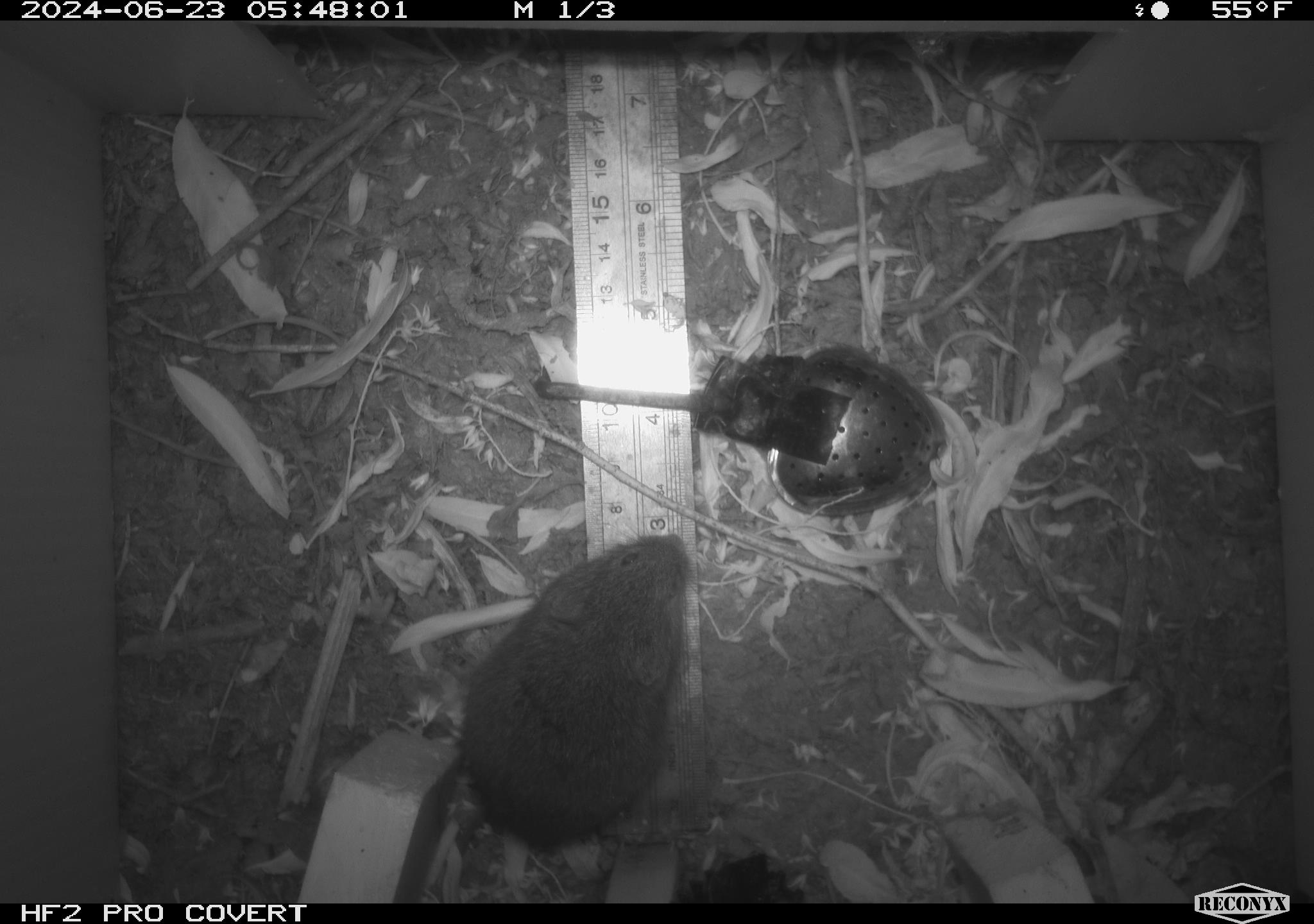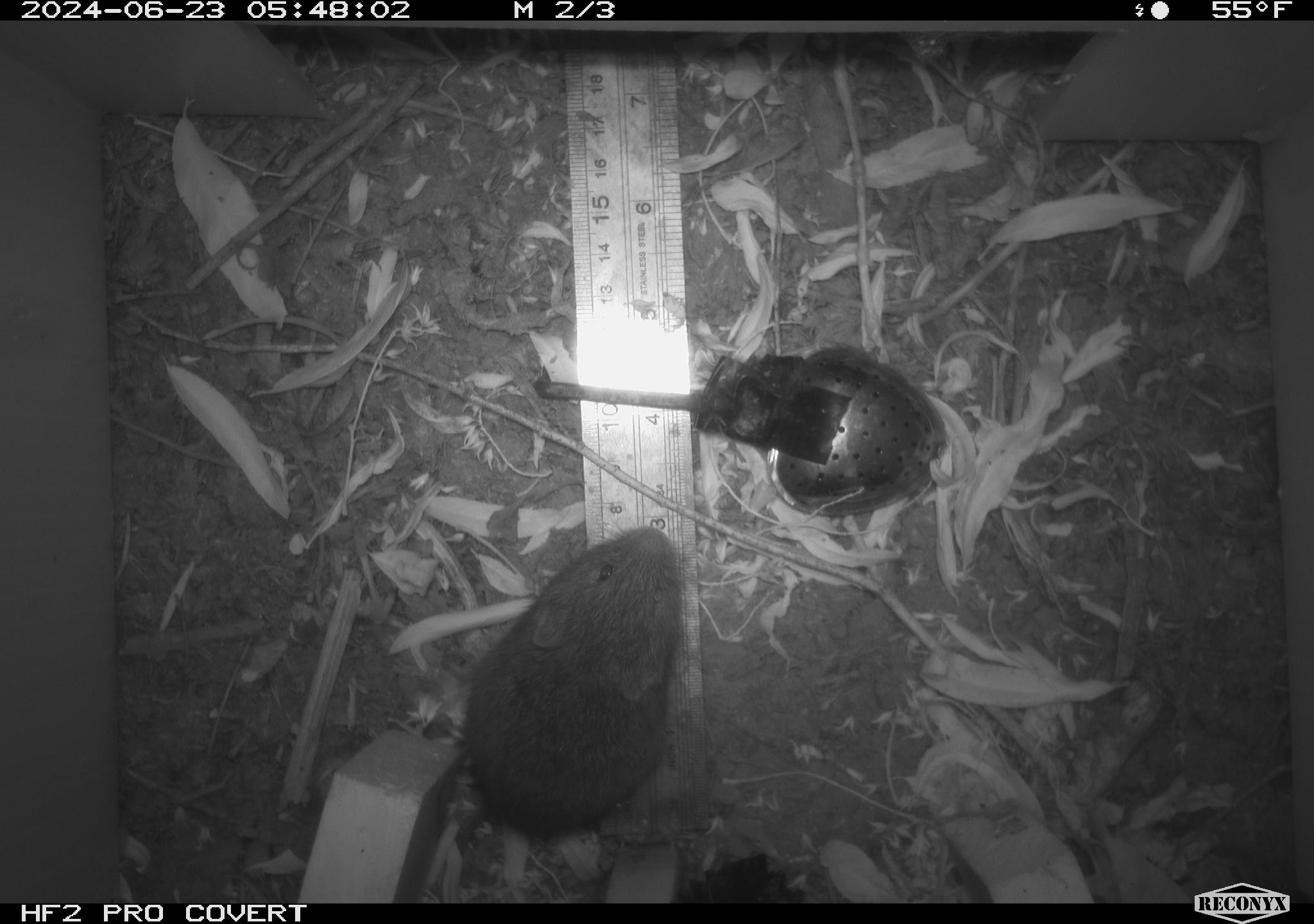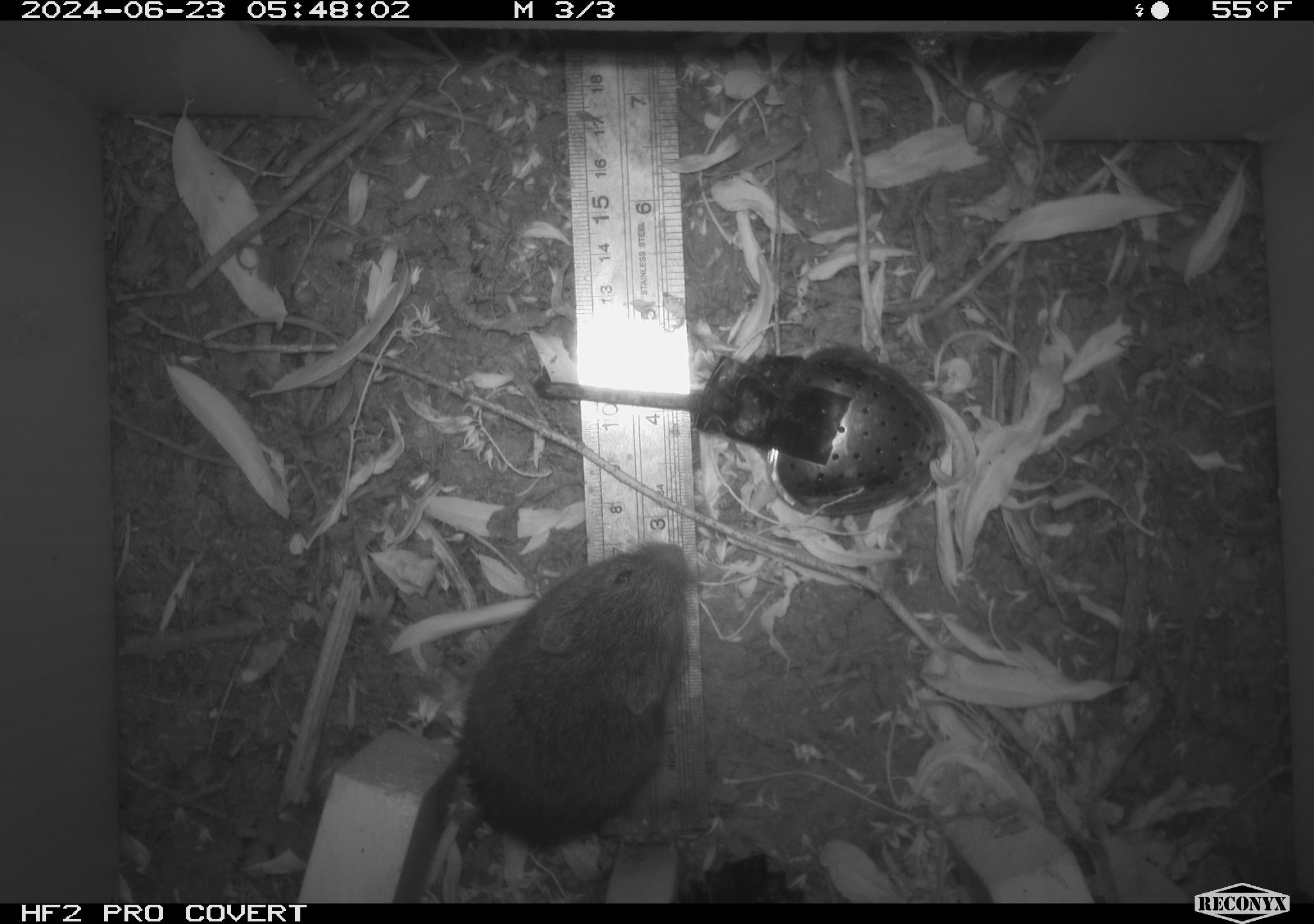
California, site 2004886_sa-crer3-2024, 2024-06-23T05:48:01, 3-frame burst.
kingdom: Animalia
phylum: Chordata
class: Mammalia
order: Rodentia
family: Cricetidae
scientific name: Arvicolinae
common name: voles, lemmings, and muskrats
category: arvicolinae subfamily